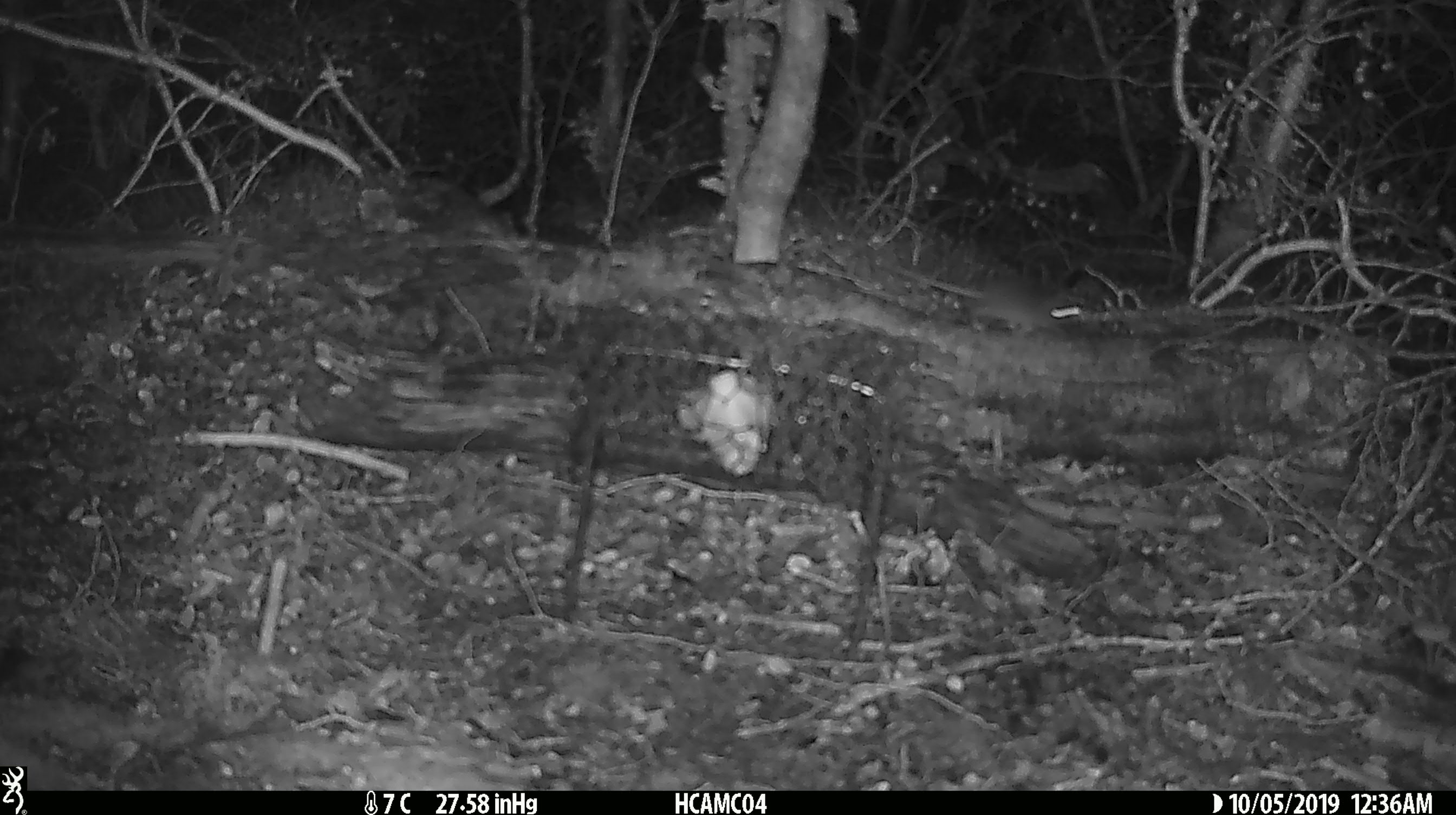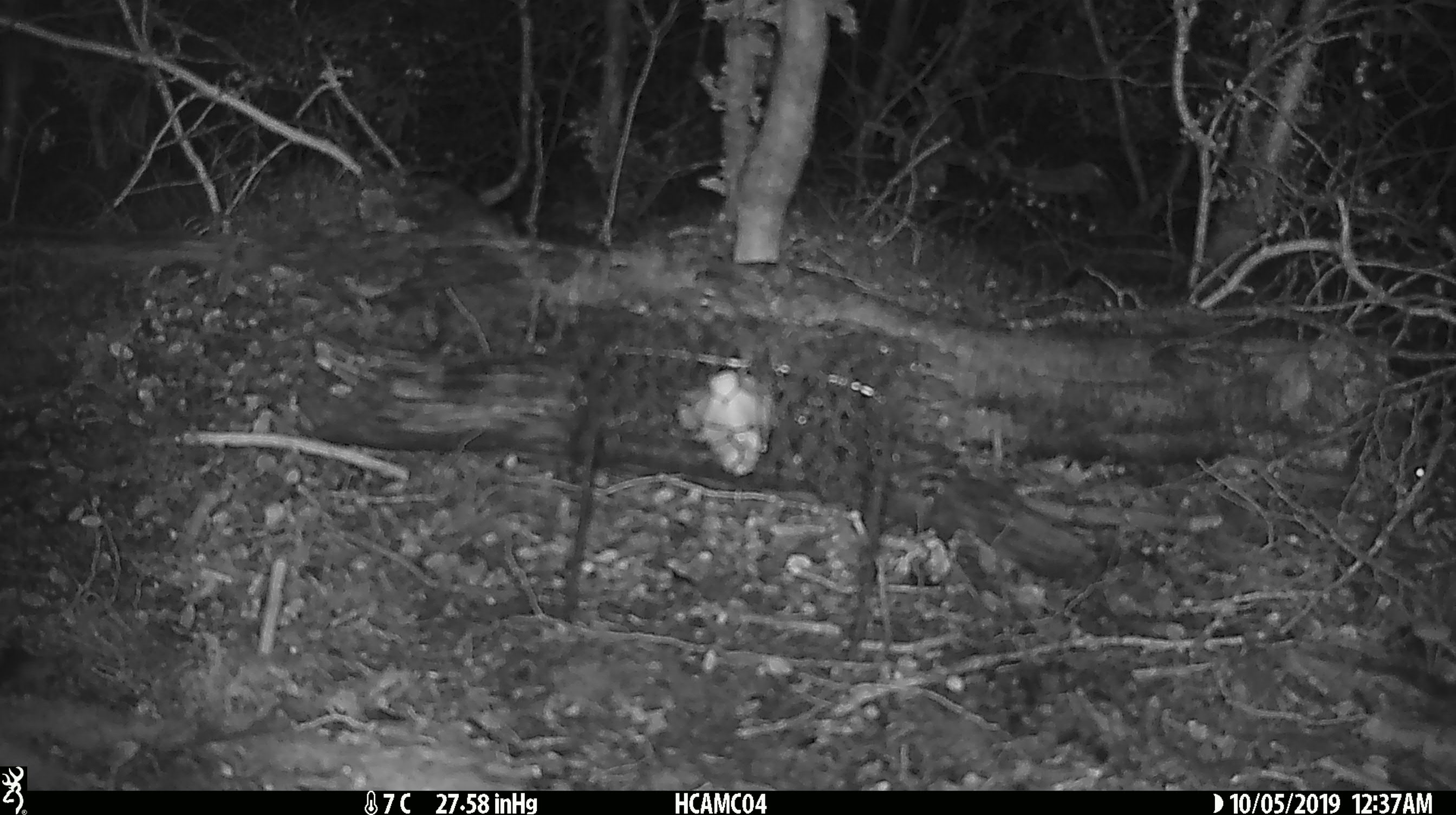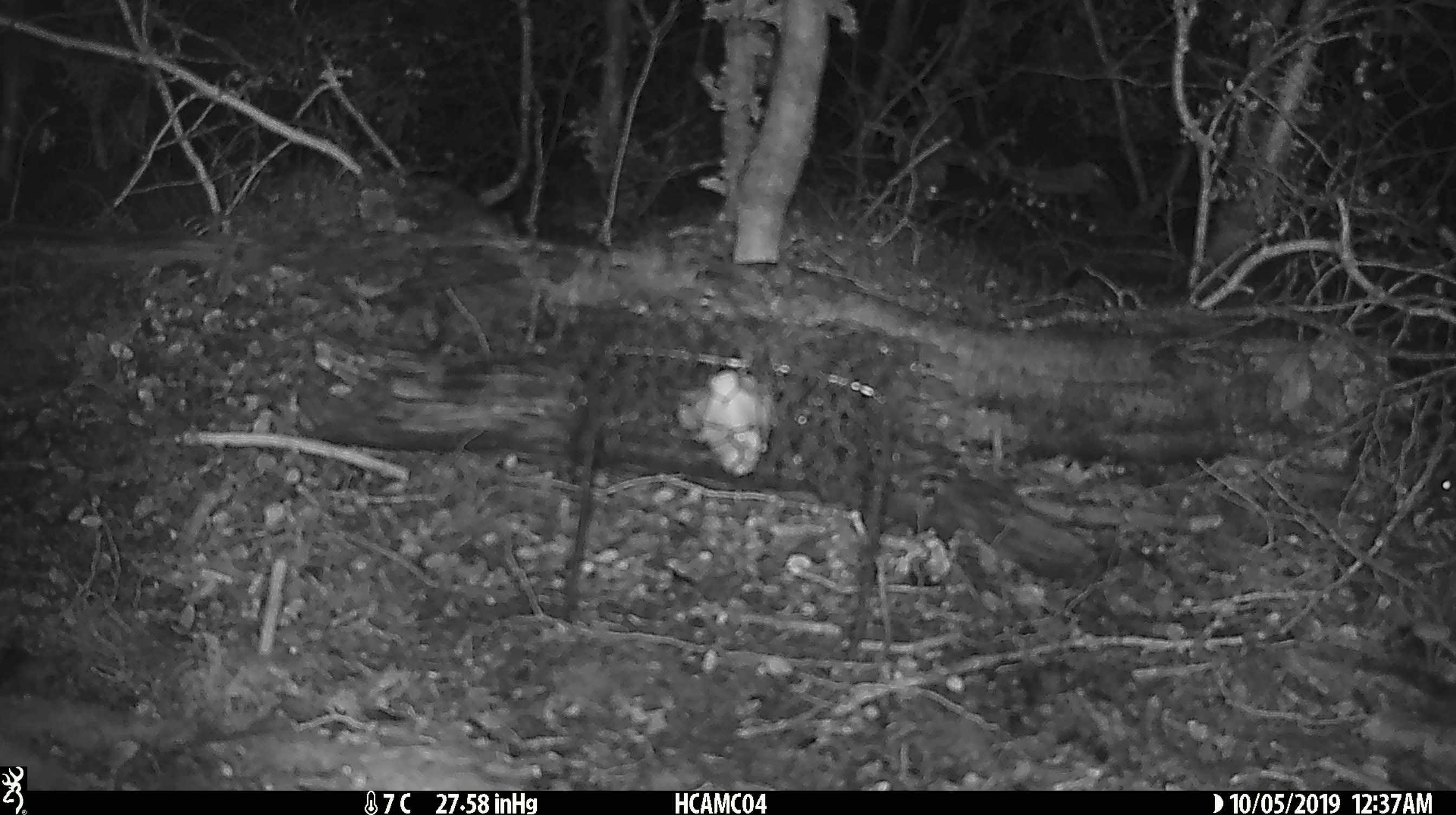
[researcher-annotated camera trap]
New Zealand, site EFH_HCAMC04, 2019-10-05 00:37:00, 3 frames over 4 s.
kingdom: Animalia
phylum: Chordata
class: Mammalia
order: Rodentia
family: Muridae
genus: Mus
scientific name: Mus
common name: mouse